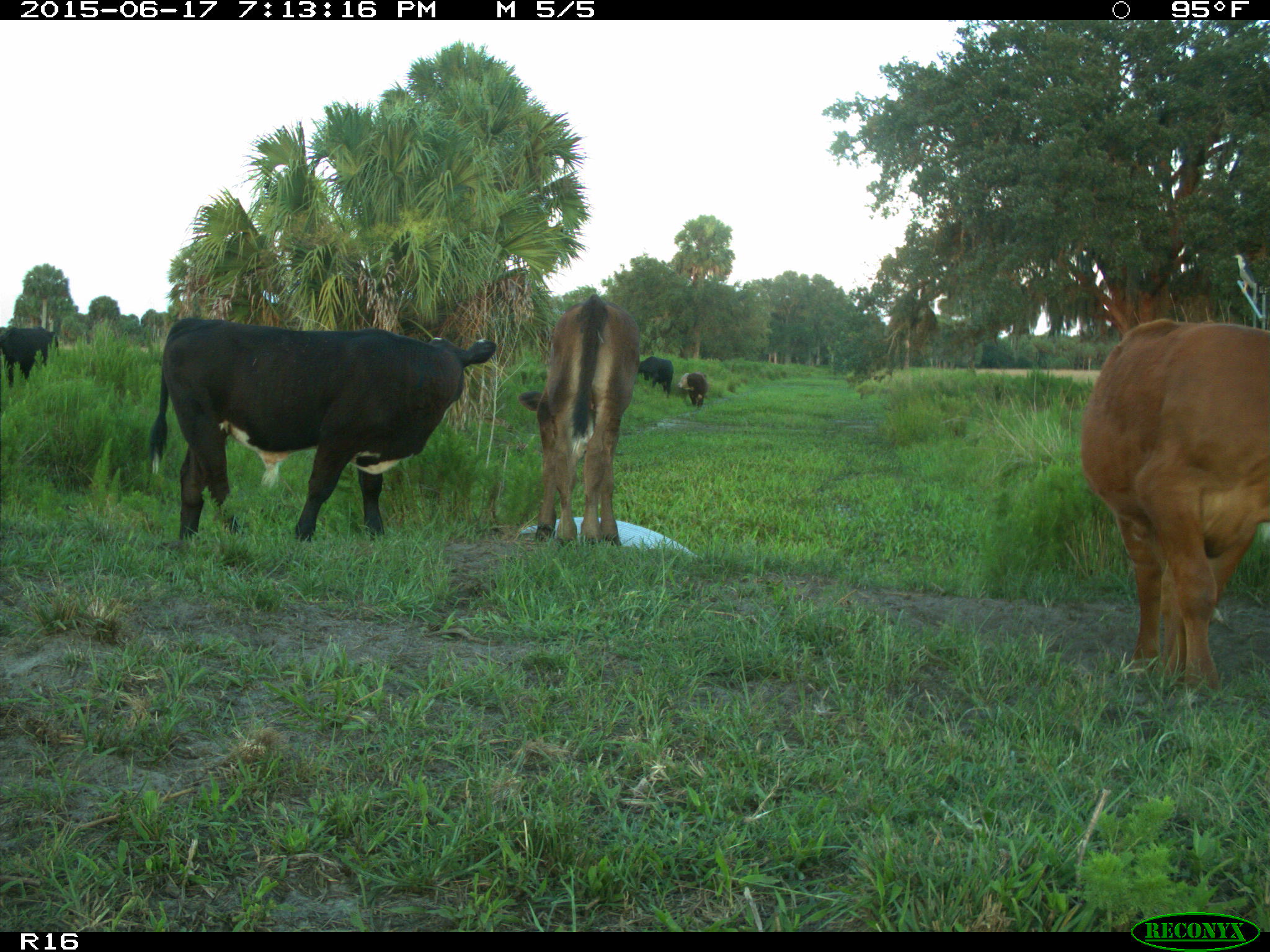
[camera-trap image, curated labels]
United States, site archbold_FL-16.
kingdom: Animalia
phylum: Chordata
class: Mammalia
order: Artiodactyla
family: Bovidae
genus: Bos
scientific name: Bos taurus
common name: domestic cow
Bos taurus (domestic cow).